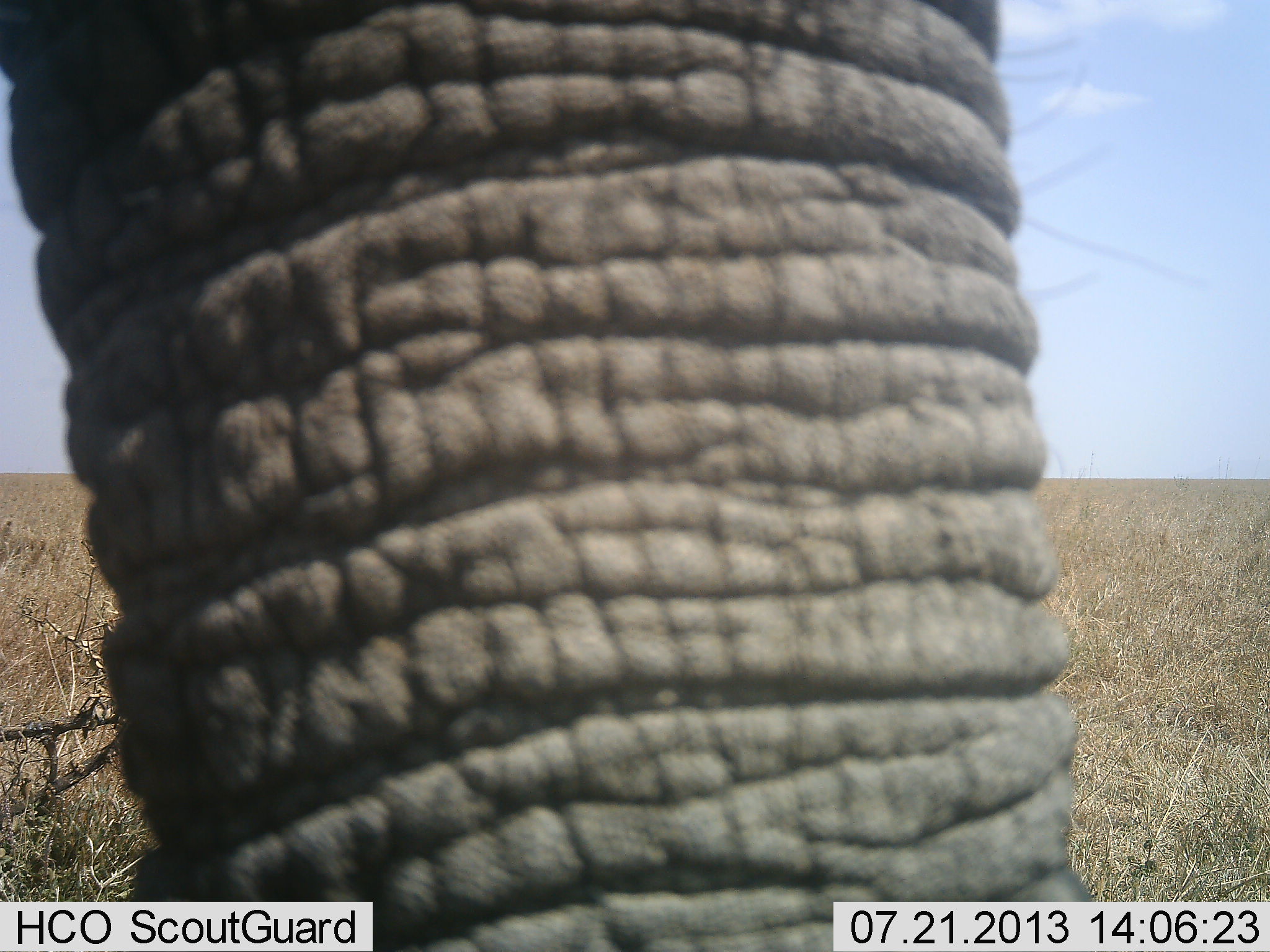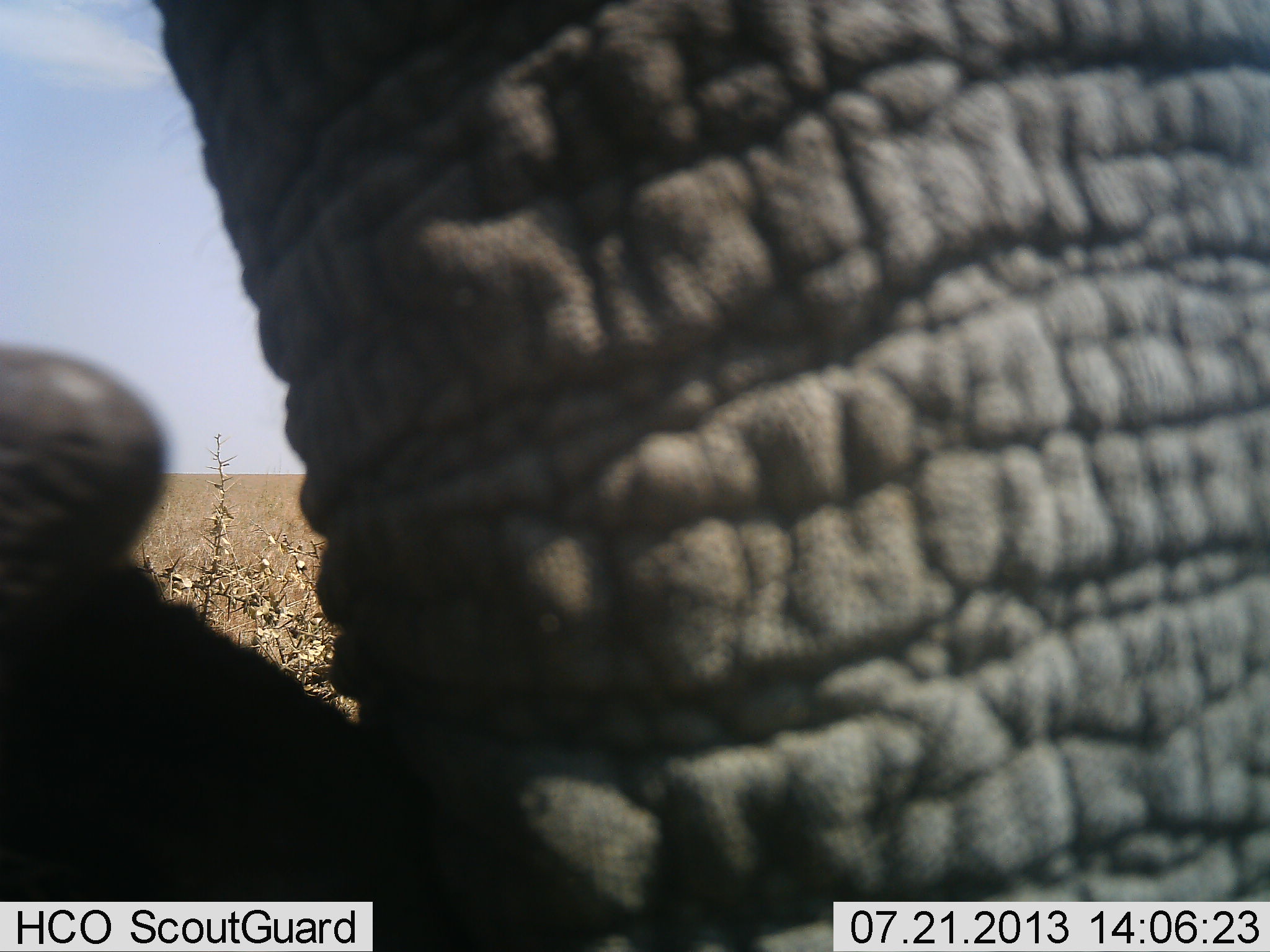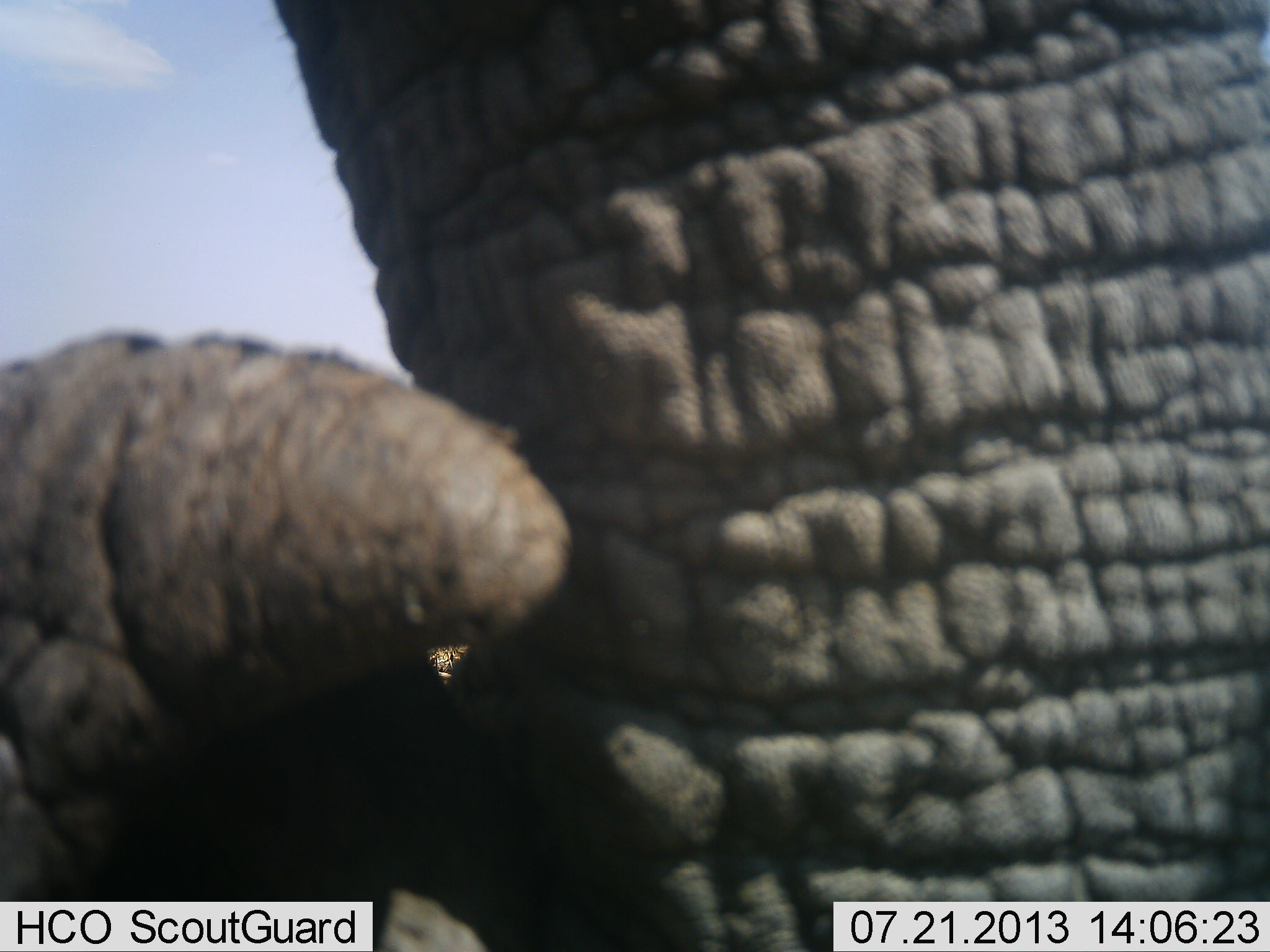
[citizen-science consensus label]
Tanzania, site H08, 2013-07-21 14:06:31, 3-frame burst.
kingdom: Animalia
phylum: Chordata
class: Mammalia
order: Proboscidea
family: Elephantidae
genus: Loxodonta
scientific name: Loxodonta africana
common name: african bush elephant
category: elephant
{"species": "elephant (african bush elephant) (Loxodonta africana)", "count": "1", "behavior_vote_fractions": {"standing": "55%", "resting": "3%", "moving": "26%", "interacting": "6%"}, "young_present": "0%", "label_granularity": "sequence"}